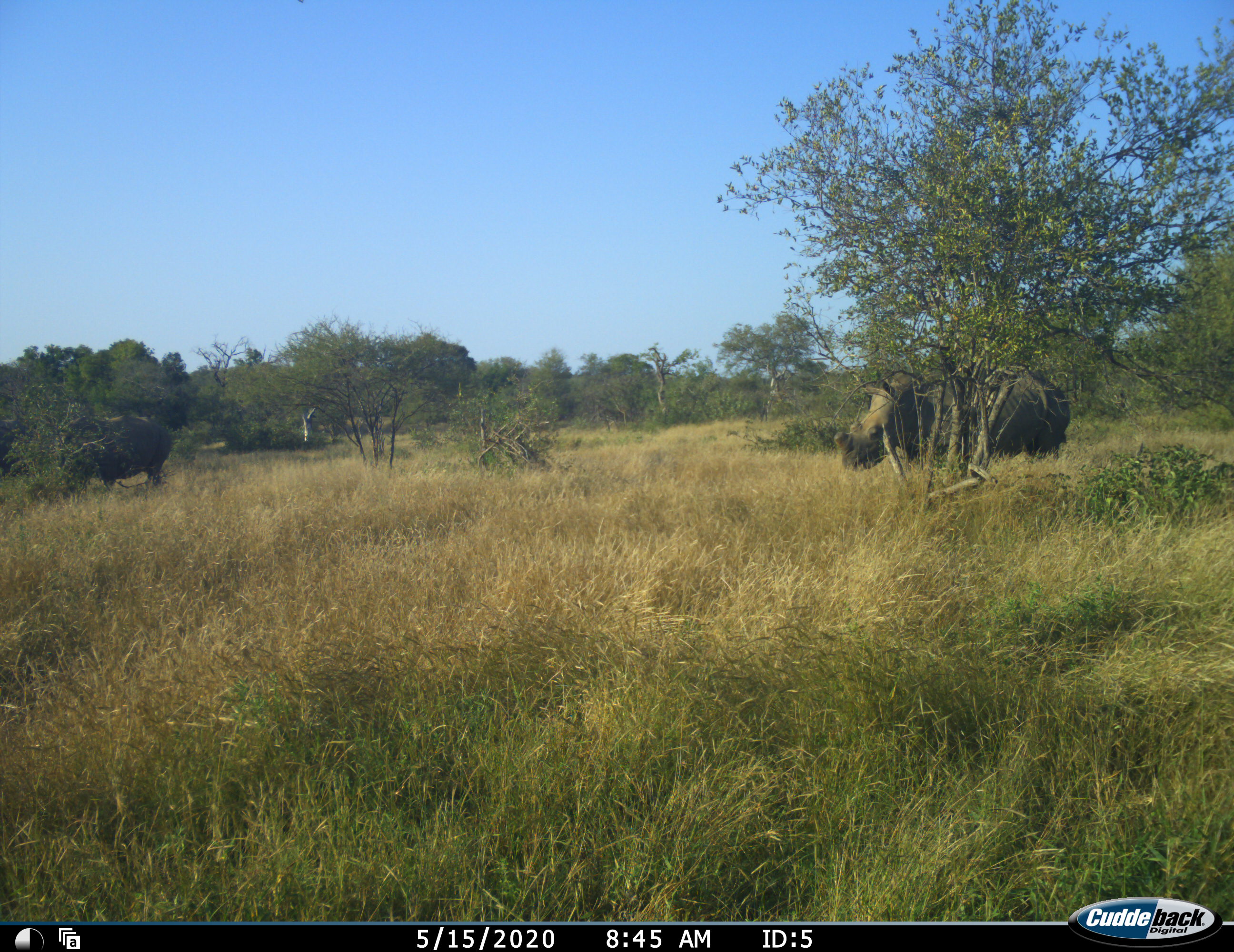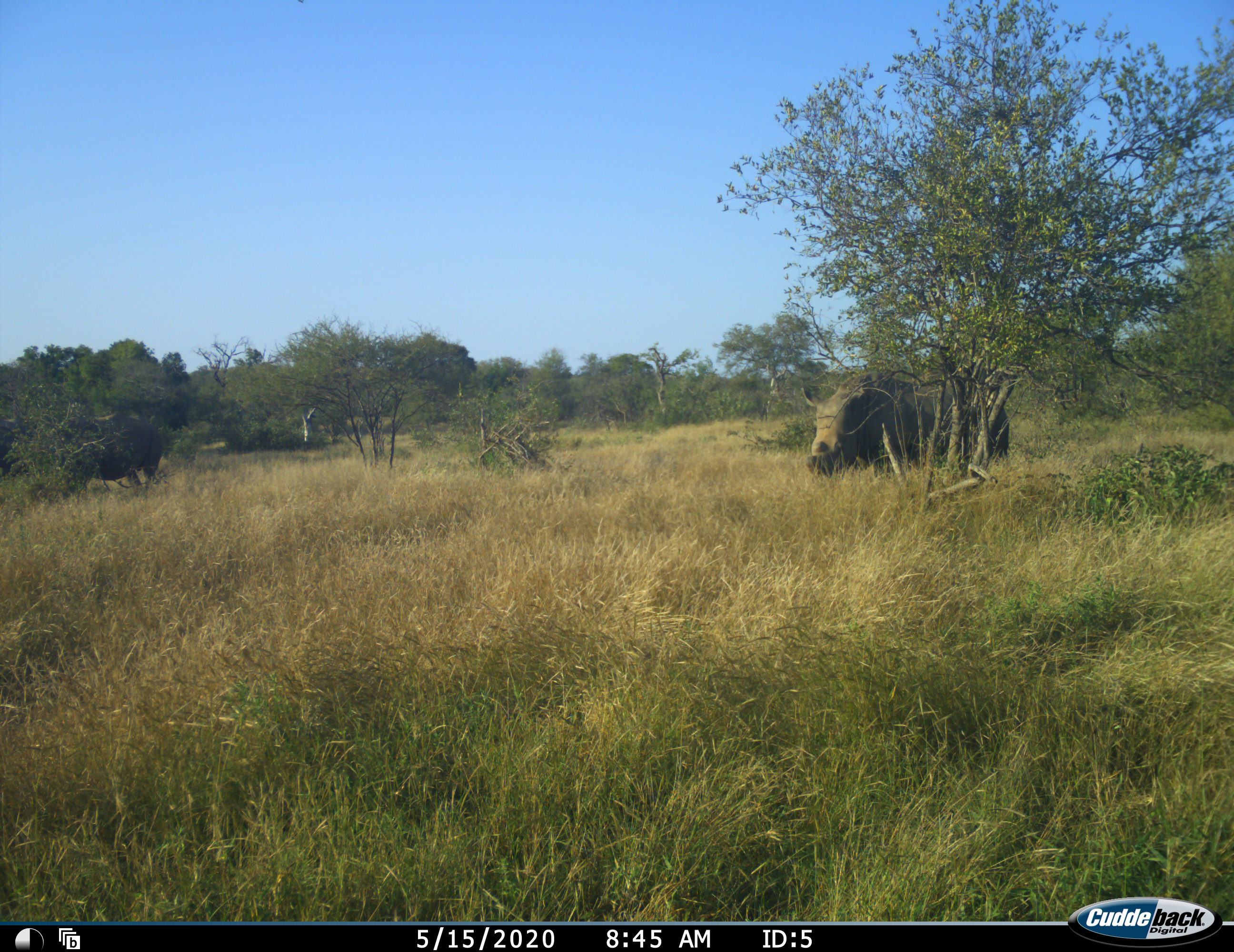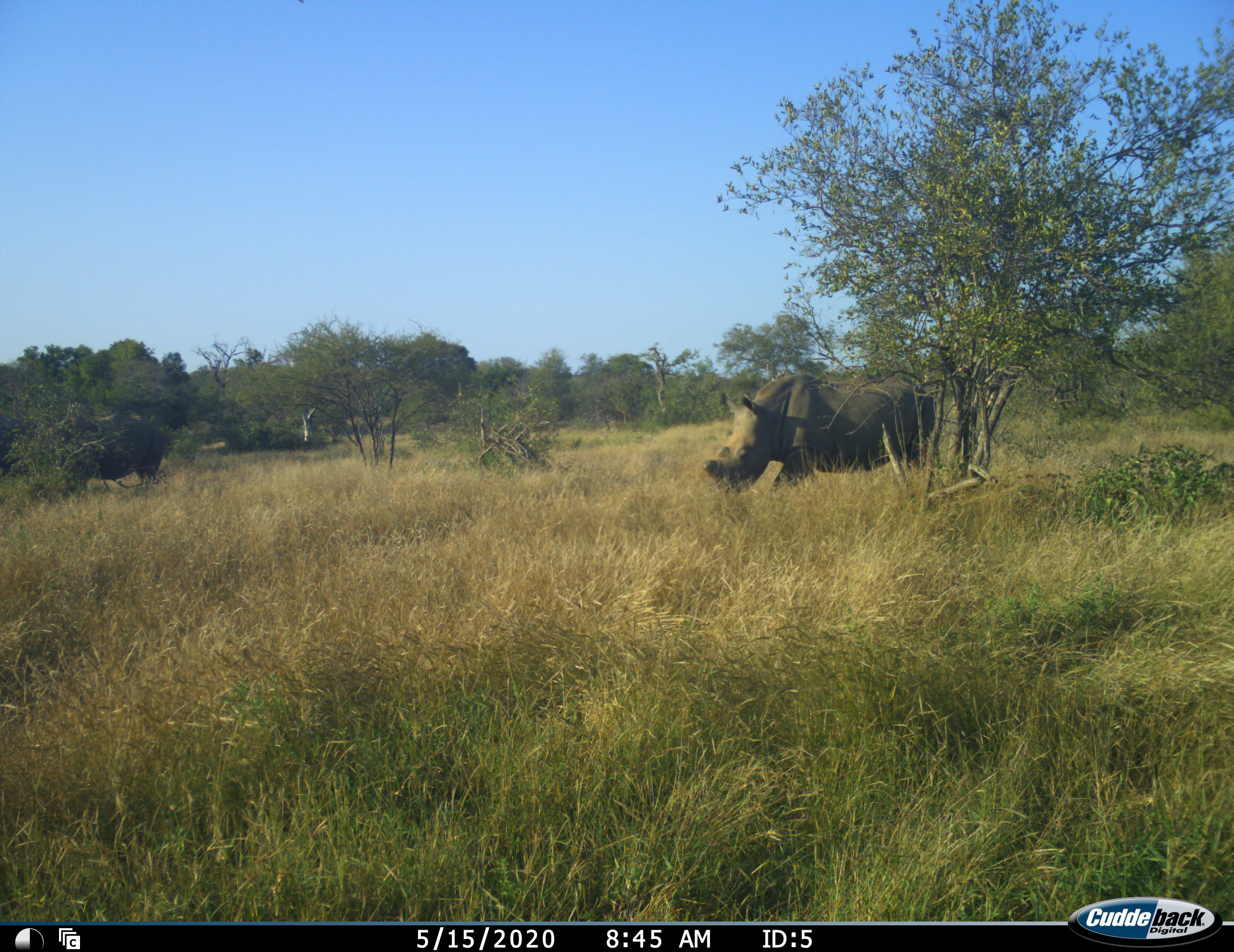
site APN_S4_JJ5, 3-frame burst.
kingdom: Animalia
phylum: Chordata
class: Mammalia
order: Perissodactyla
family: Rhinocerotidae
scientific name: Rhinocerotidae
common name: unknown rhinoceros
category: rhinocerosunknown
Rhinocerosunknown (unknown rhinoceros) (Rhinocerotidae), count 2. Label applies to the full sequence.